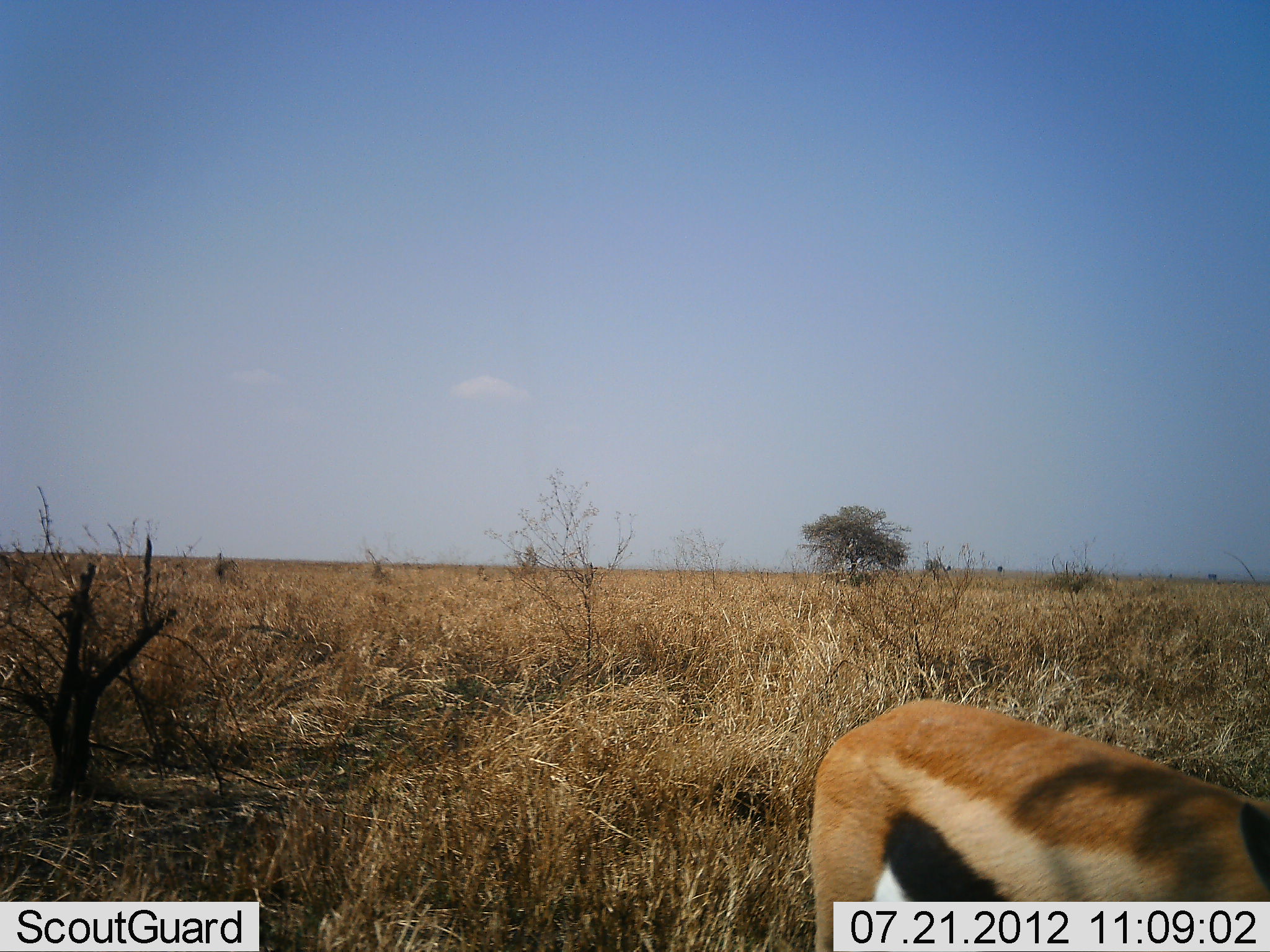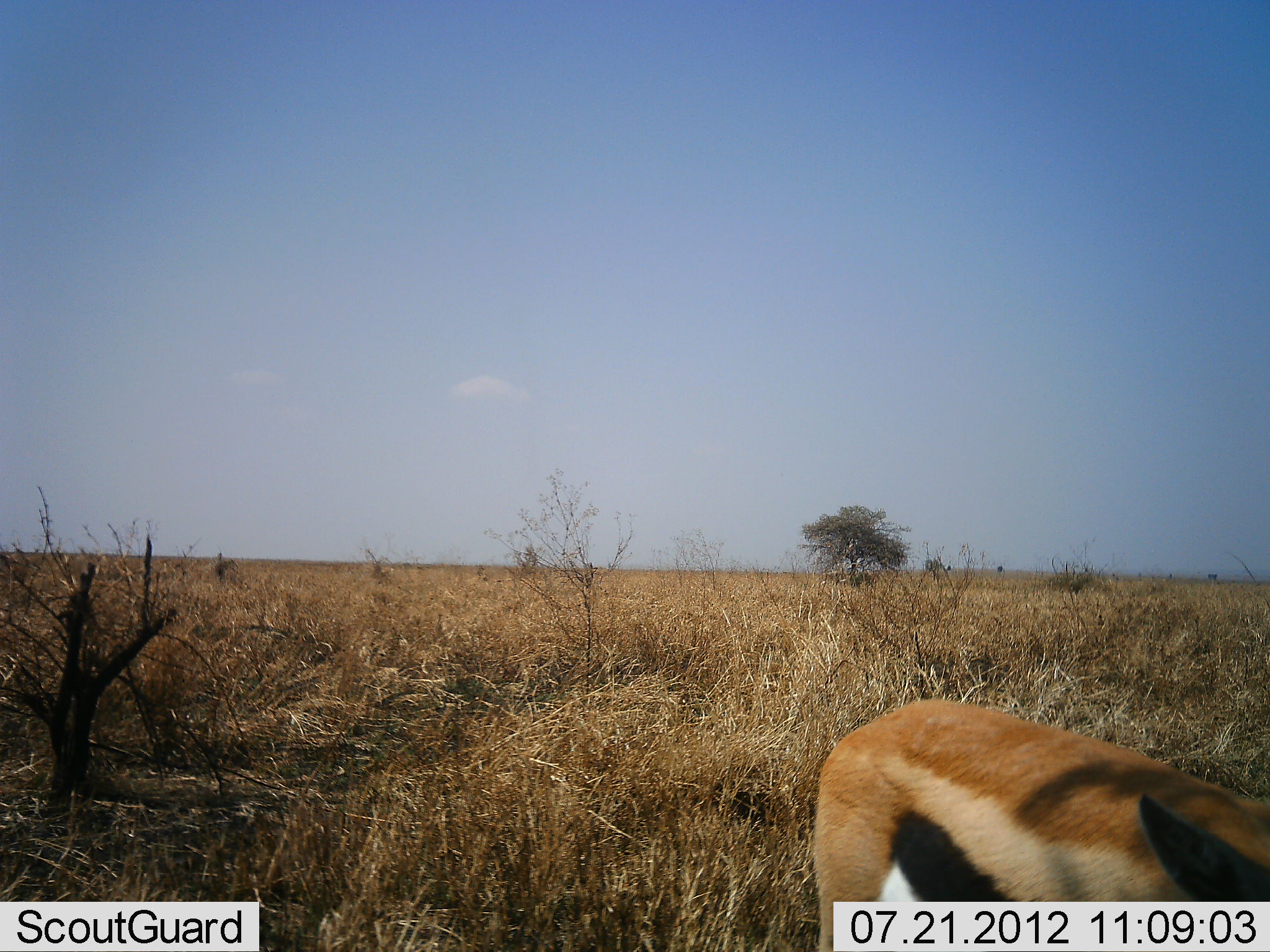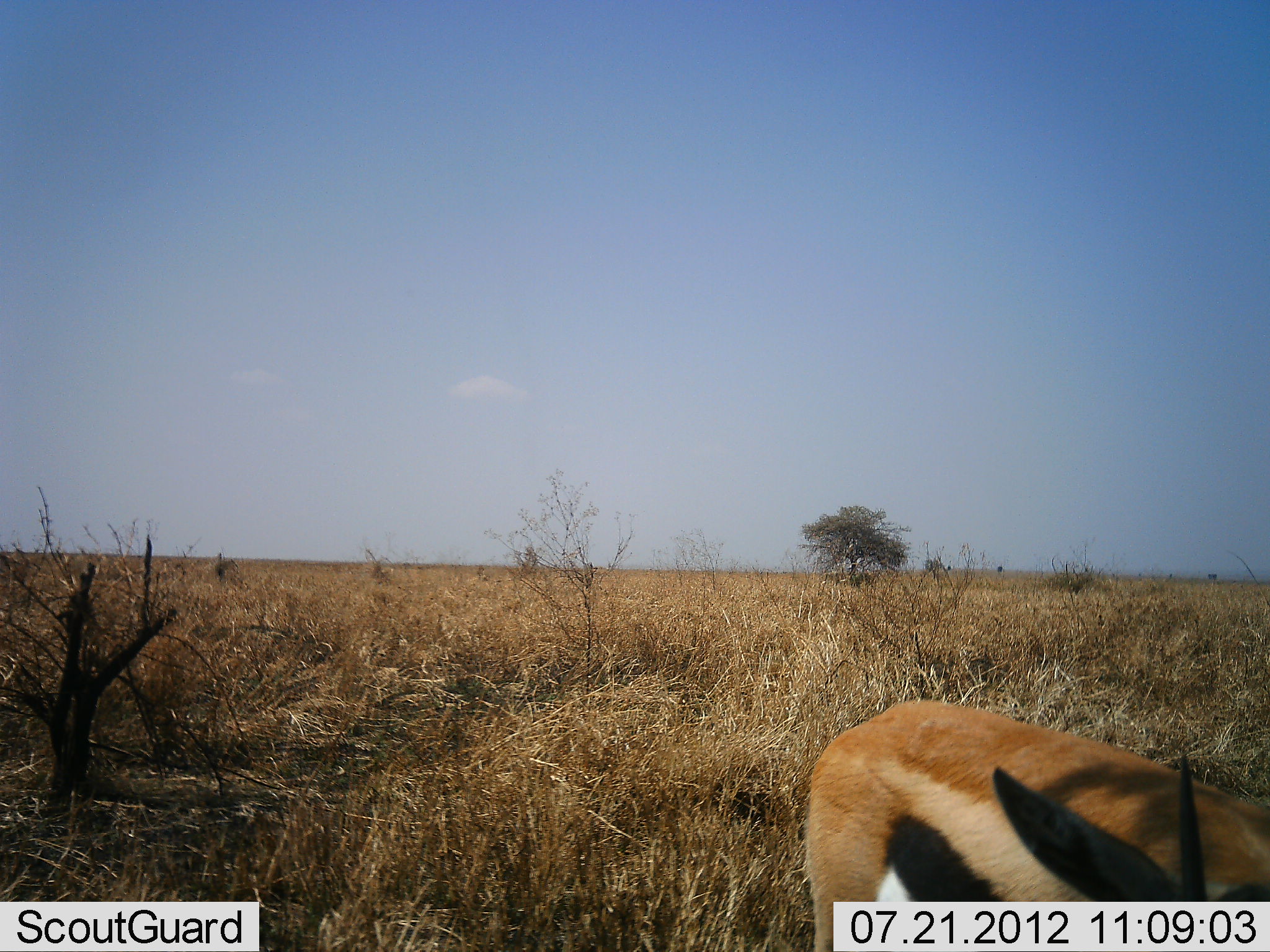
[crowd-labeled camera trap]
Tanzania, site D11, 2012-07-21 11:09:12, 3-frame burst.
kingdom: Animalia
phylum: Chordata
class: Mammalia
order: Artiodactyla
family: Bovidae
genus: Eudorcas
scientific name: Eudorcas thomsonii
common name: thomson's gazelle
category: gazellethomsons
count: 1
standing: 70%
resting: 0%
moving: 20%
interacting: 0%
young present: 0%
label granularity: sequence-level